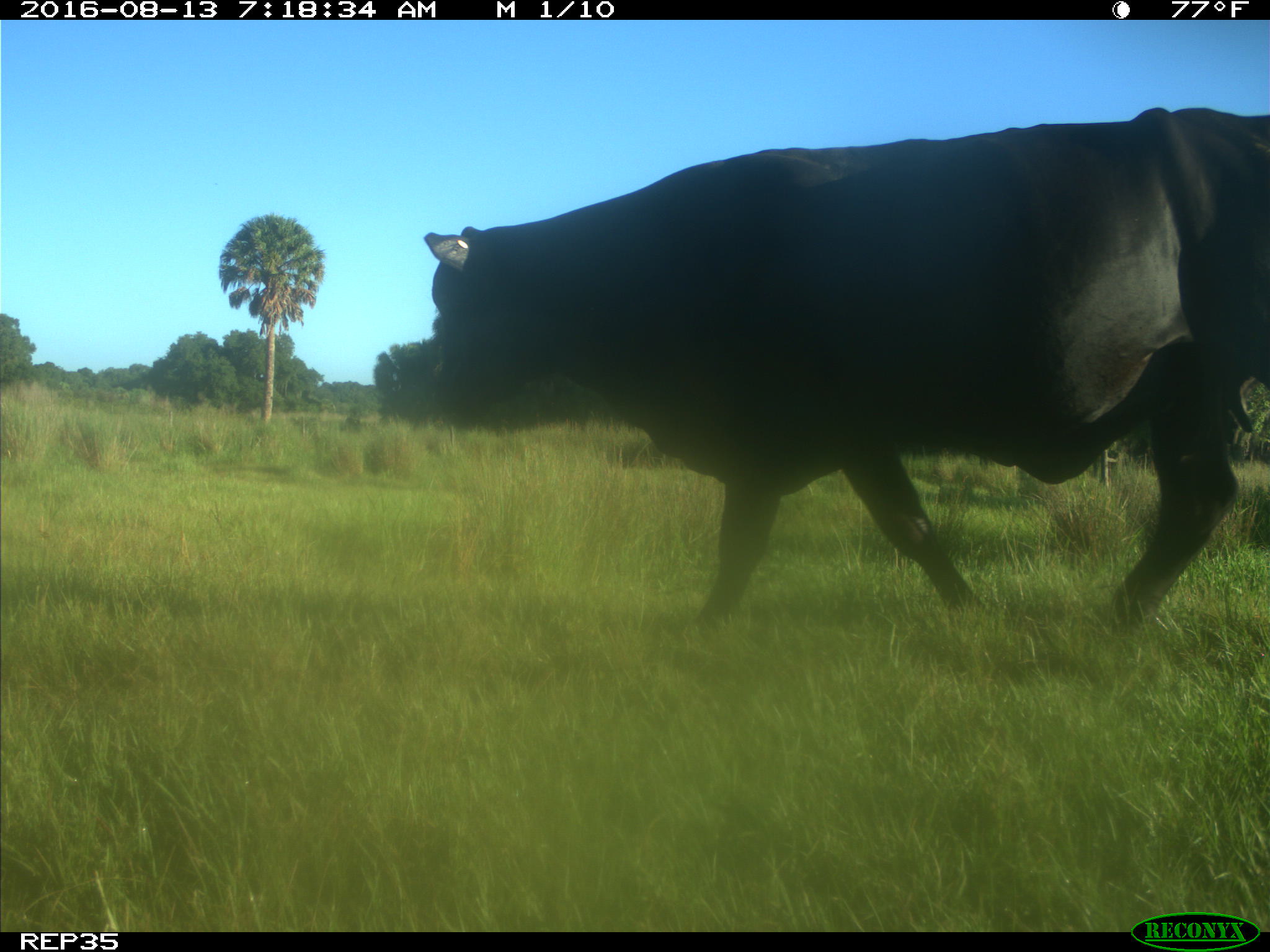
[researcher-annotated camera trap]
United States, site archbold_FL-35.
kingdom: Animalia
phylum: Chordata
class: Mammalia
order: Artiodactyla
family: Bovidae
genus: Bos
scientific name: Bos taurus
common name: domestic cow